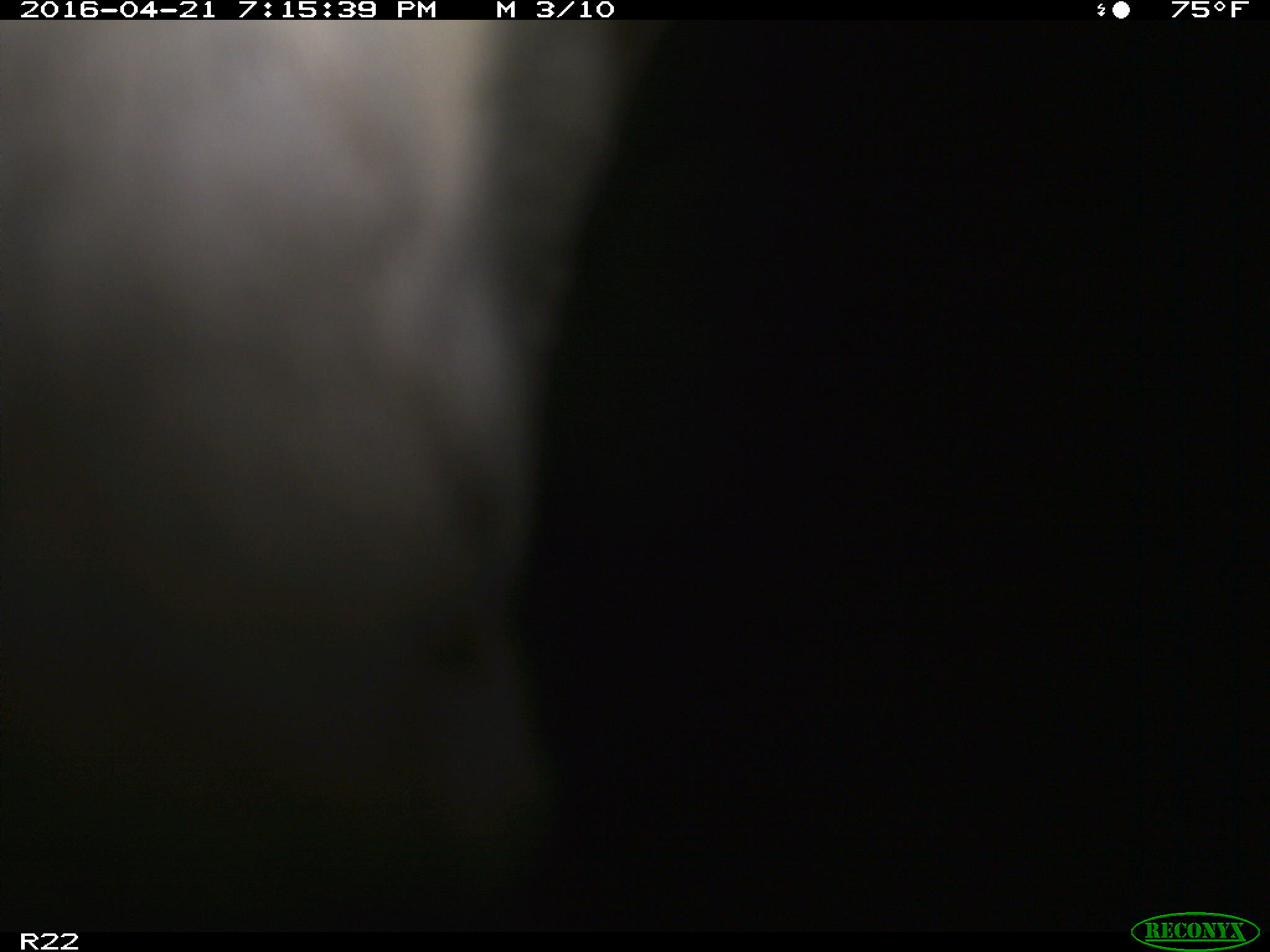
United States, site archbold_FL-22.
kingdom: Animalia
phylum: Chordata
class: Mammalia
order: Artiodactyla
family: Bovidae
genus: Bos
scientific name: Bos taurus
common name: domestic cow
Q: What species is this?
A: Bos taurus (domestic cow).